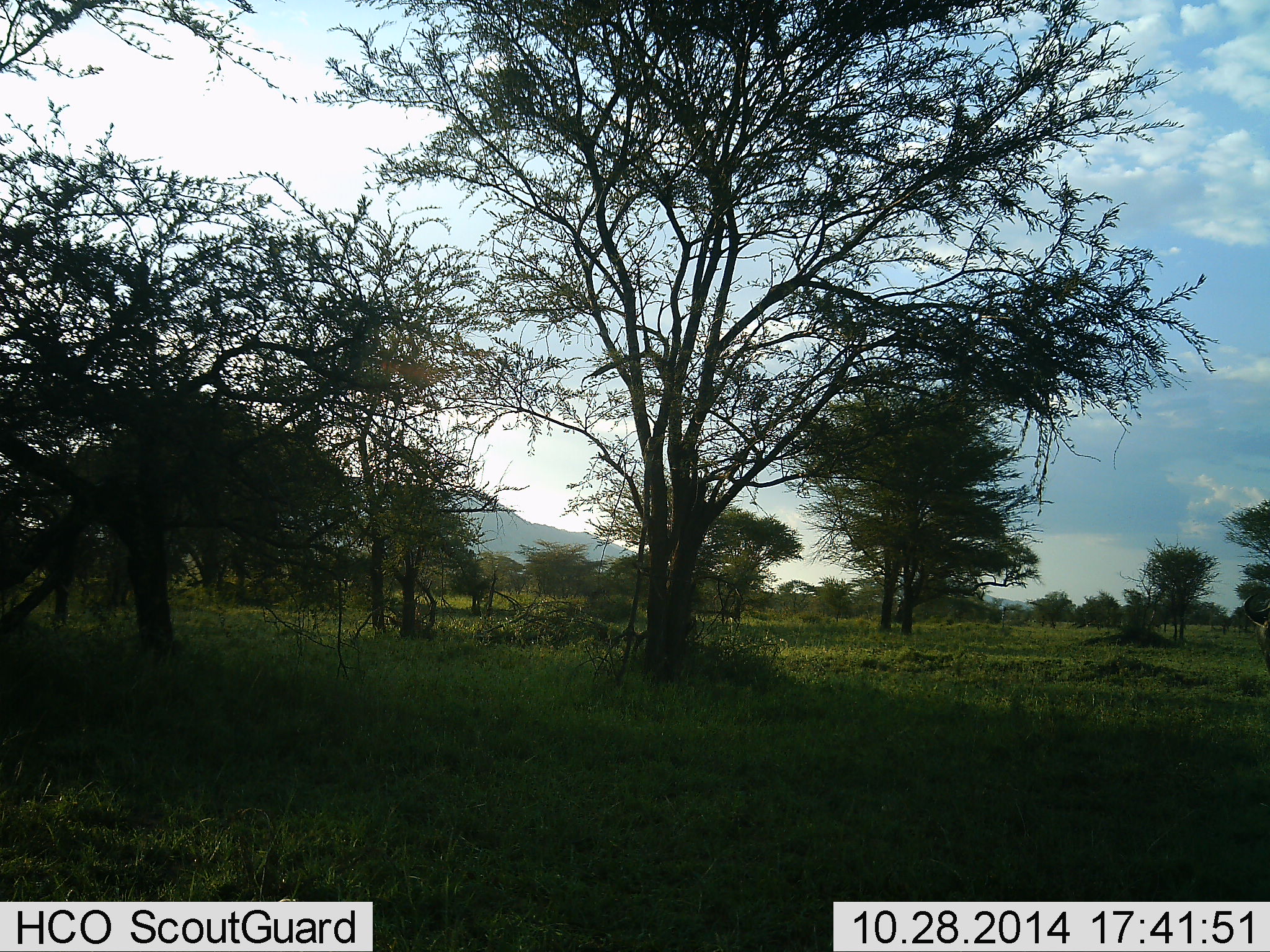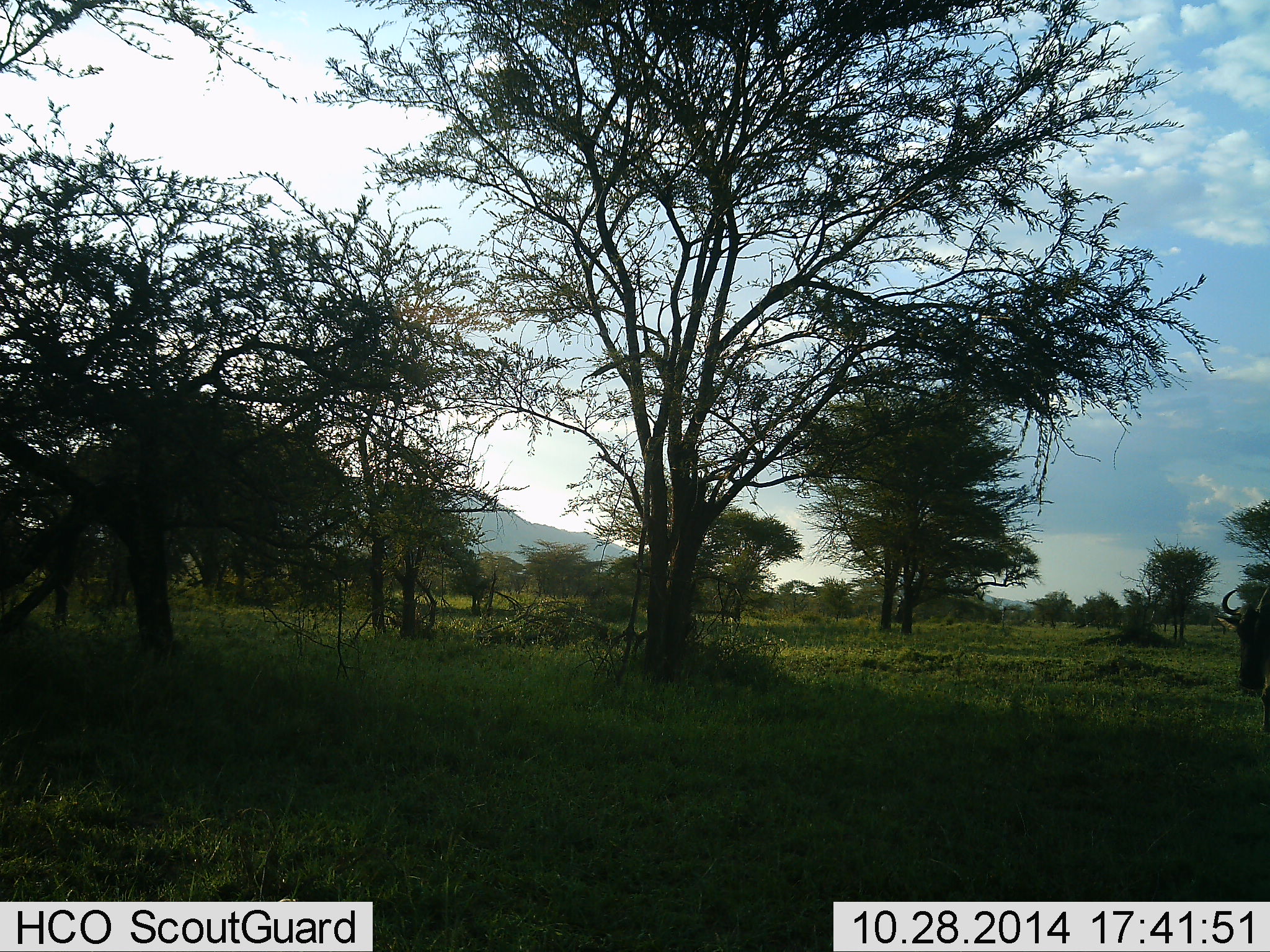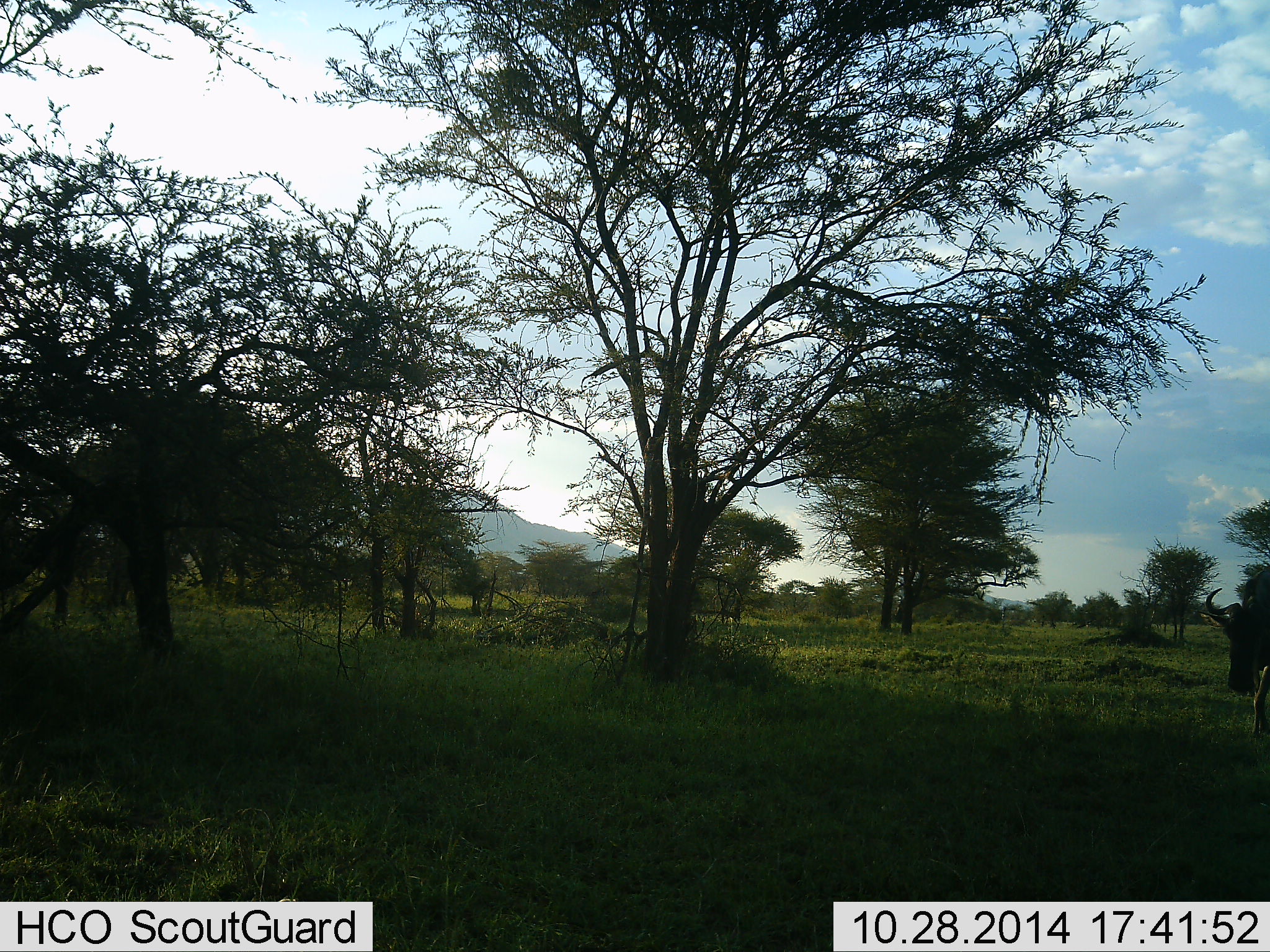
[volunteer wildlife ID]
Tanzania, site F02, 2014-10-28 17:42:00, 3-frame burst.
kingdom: Animalia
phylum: Chordata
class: Mammalia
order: Artiodactyla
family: Bovidae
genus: Connochaetes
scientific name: Connochaetes taurinus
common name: blue wildebeest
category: wildebeest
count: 1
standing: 10%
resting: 0%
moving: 90%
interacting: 0%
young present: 0%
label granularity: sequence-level